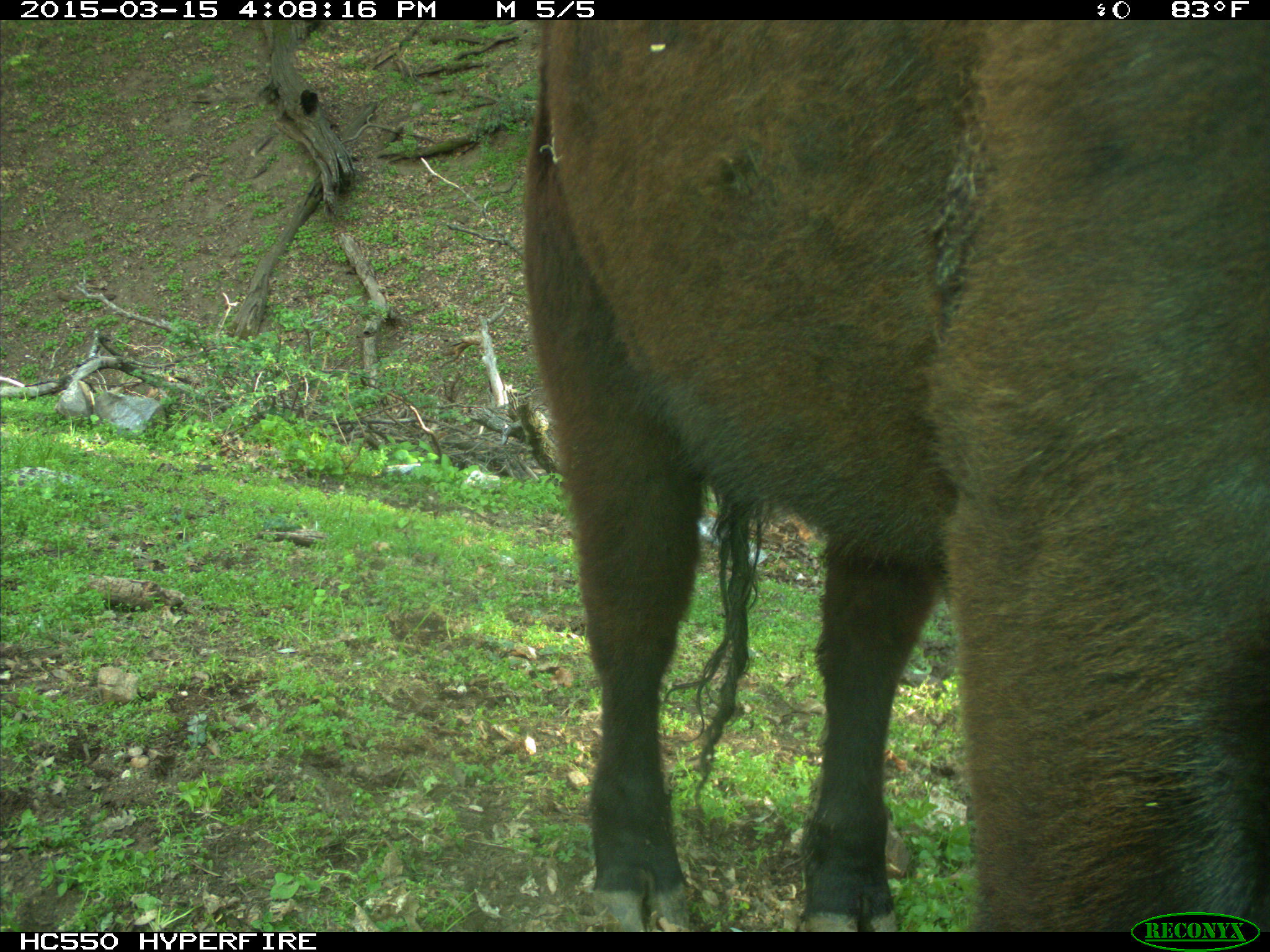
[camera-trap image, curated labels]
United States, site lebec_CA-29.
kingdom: Animalia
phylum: Chordata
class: Mammalia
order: Artiodactyla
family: Bovidae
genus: Bos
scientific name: Bos taurus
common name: domestic cow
Bos taurus (domestic cow).